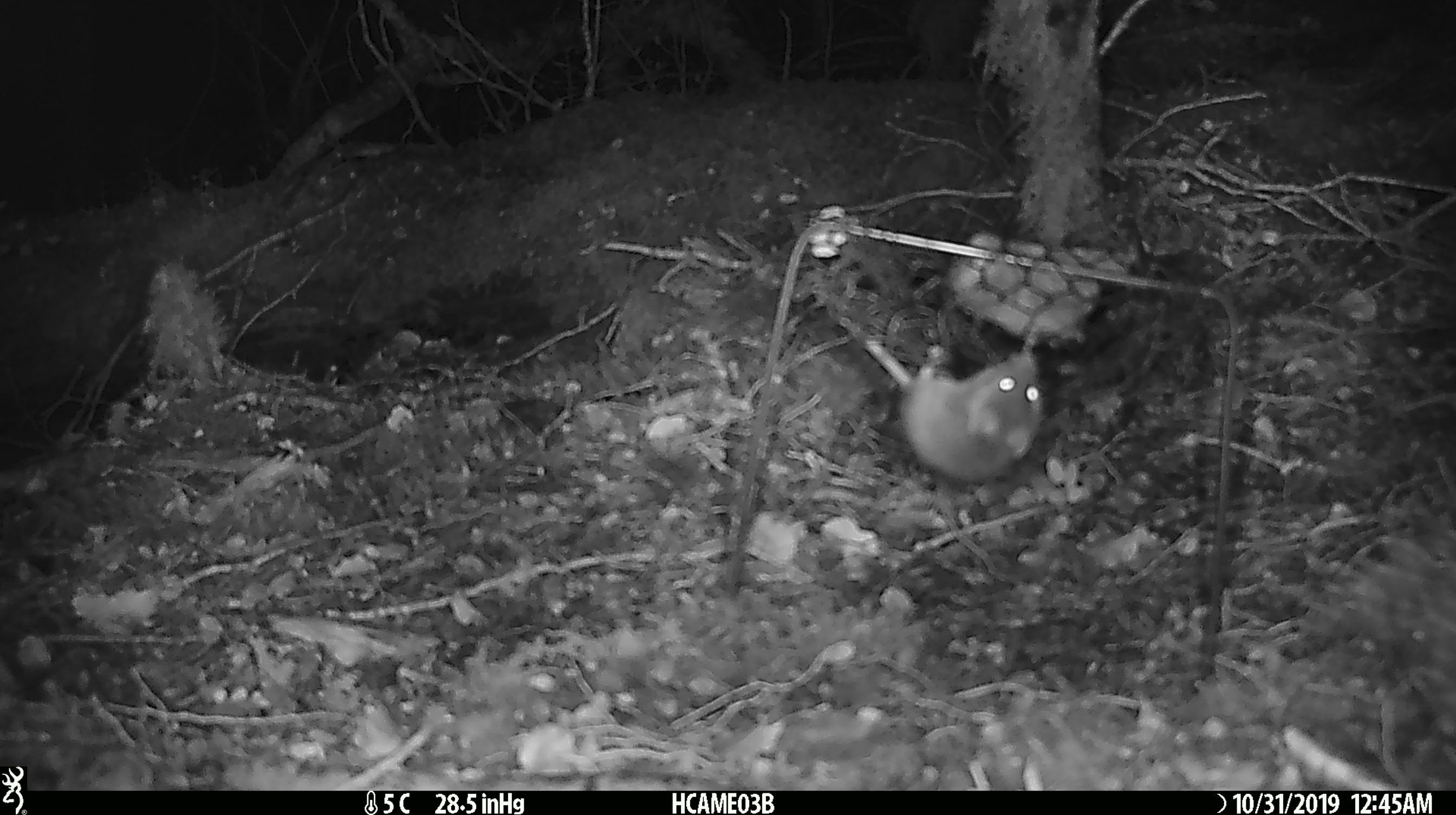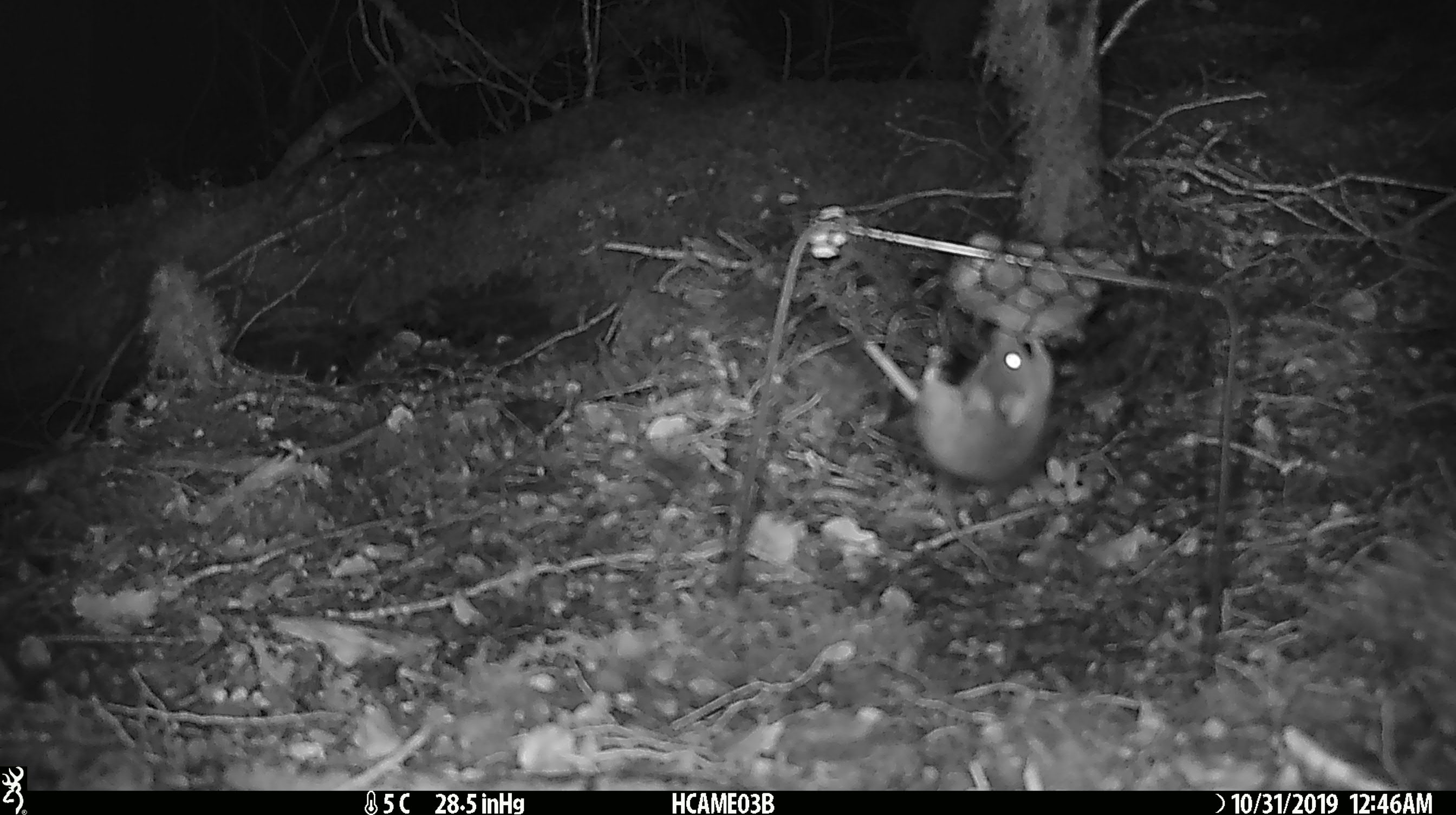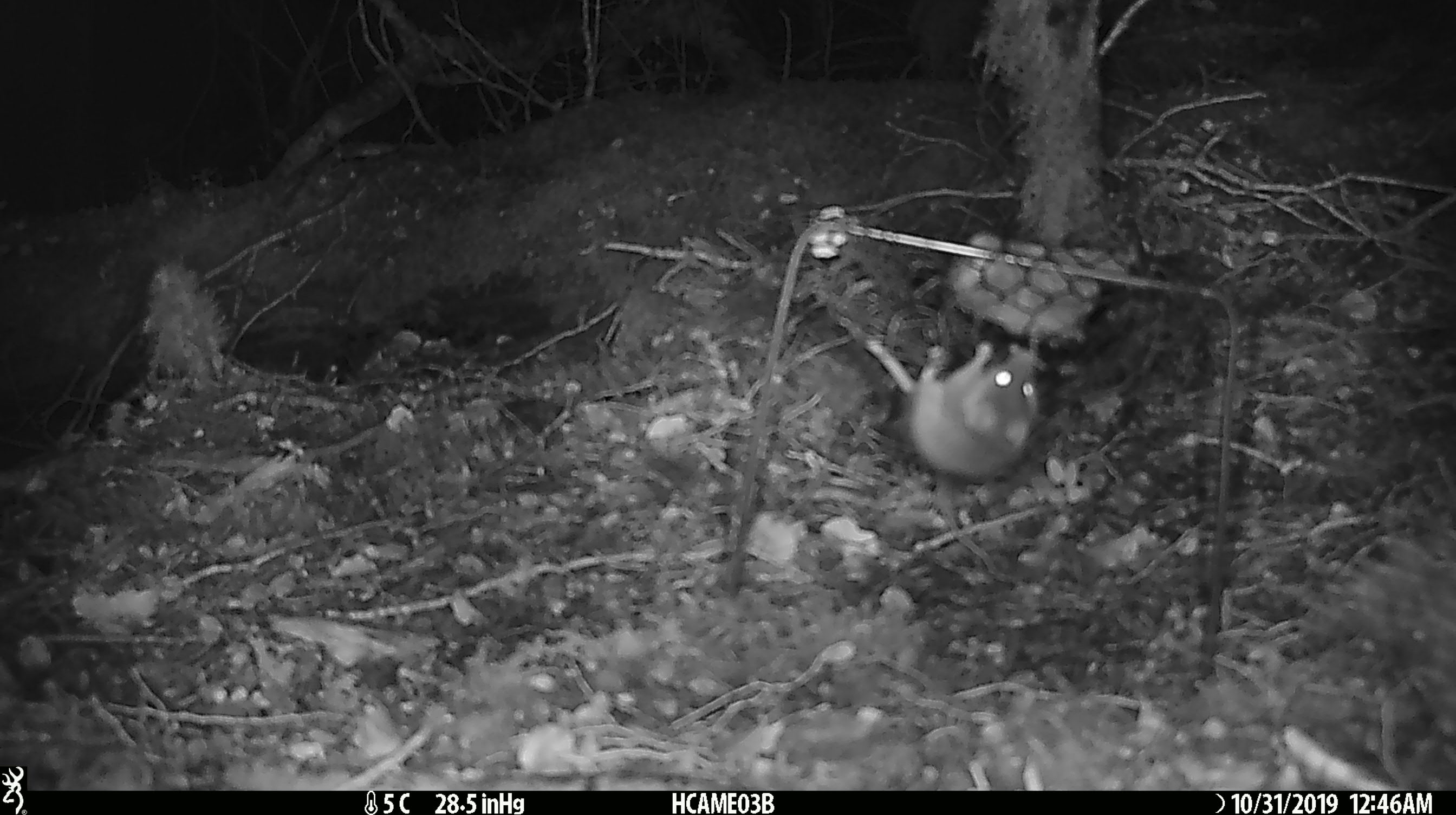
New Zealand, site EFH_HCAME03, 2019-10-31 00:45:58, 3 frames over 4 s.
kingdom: Animalia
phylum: Chordata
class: Mammalia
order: Rodentia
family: Muridae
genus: Mus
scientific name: Mus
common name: mouse